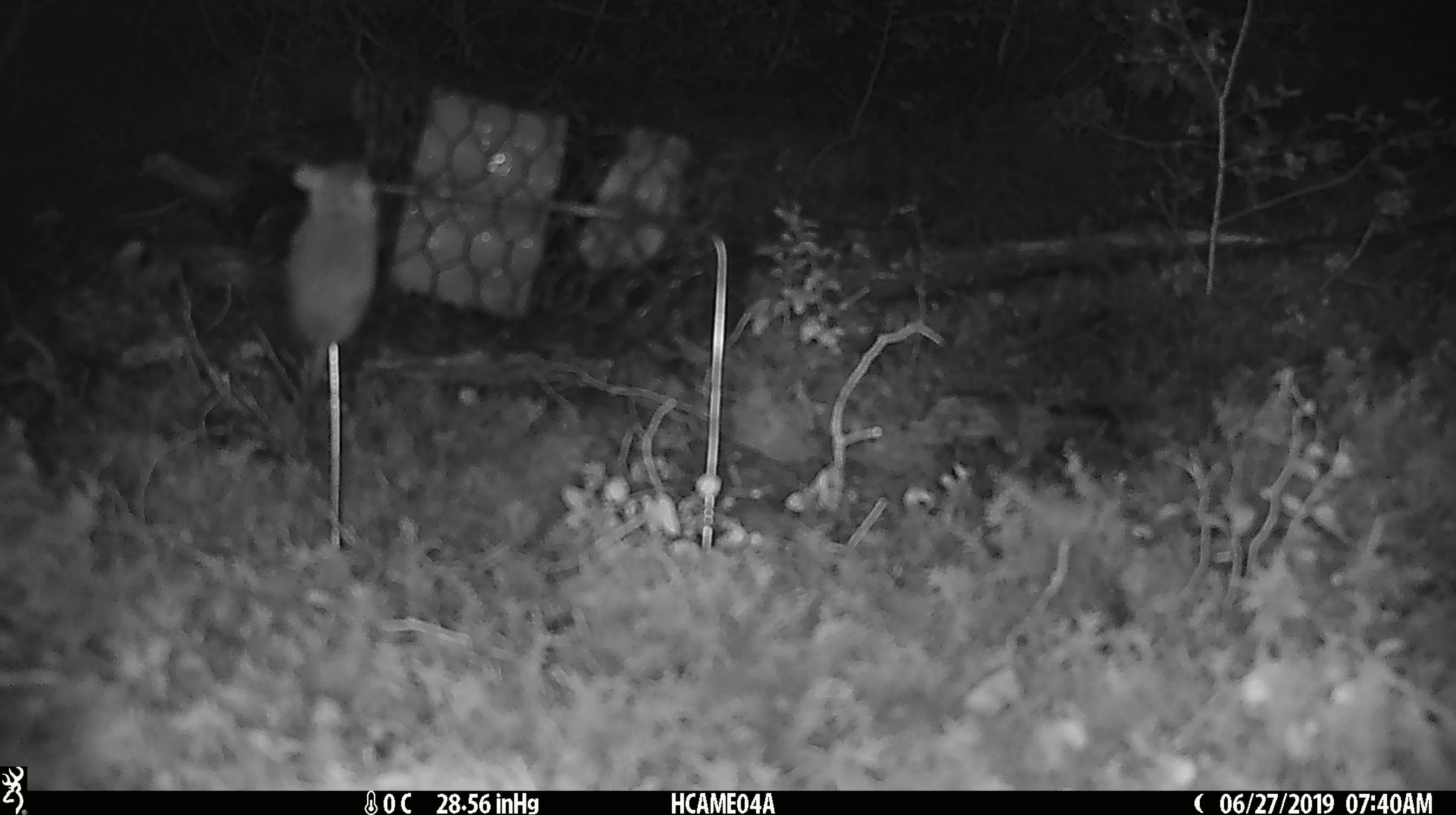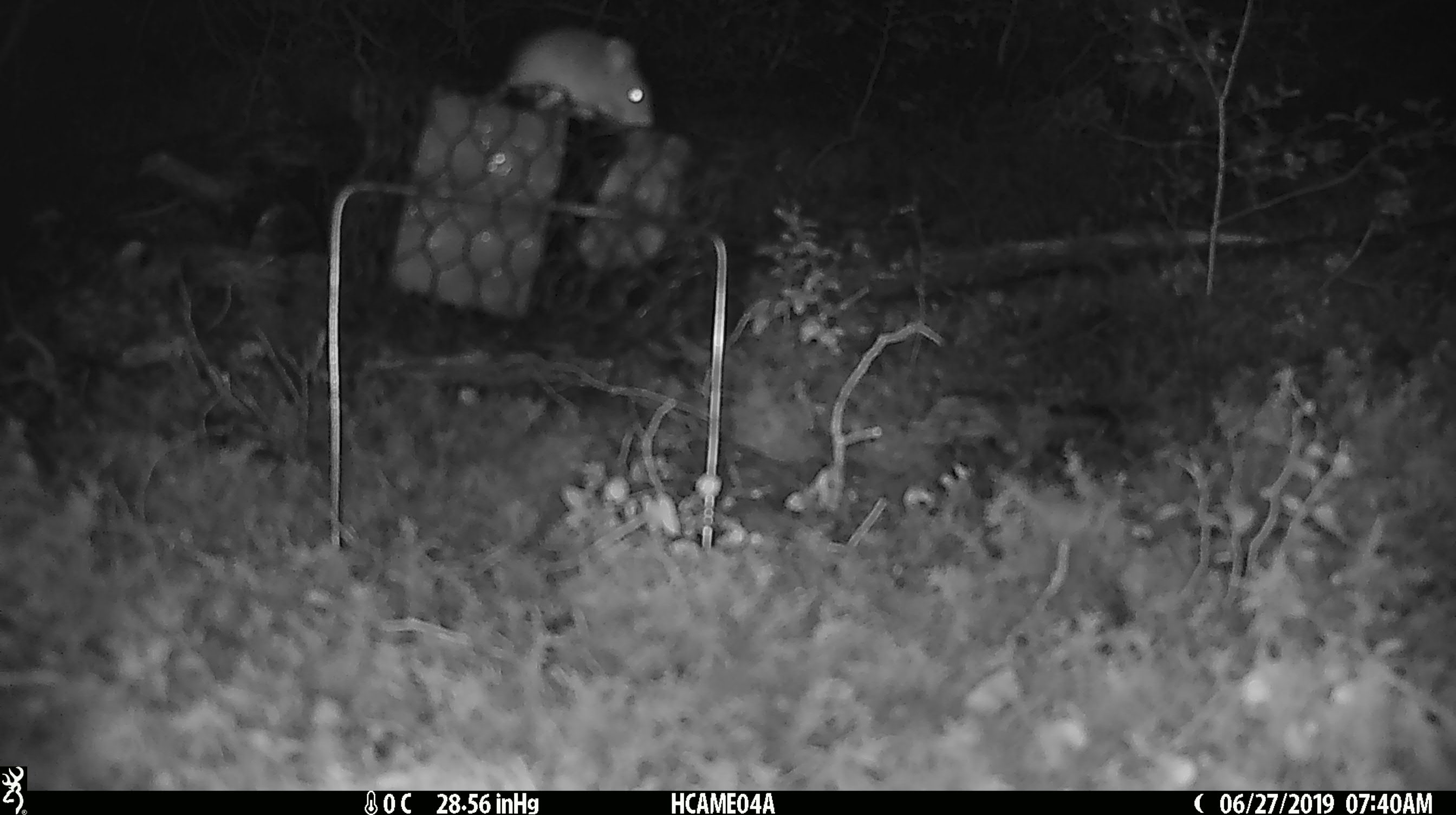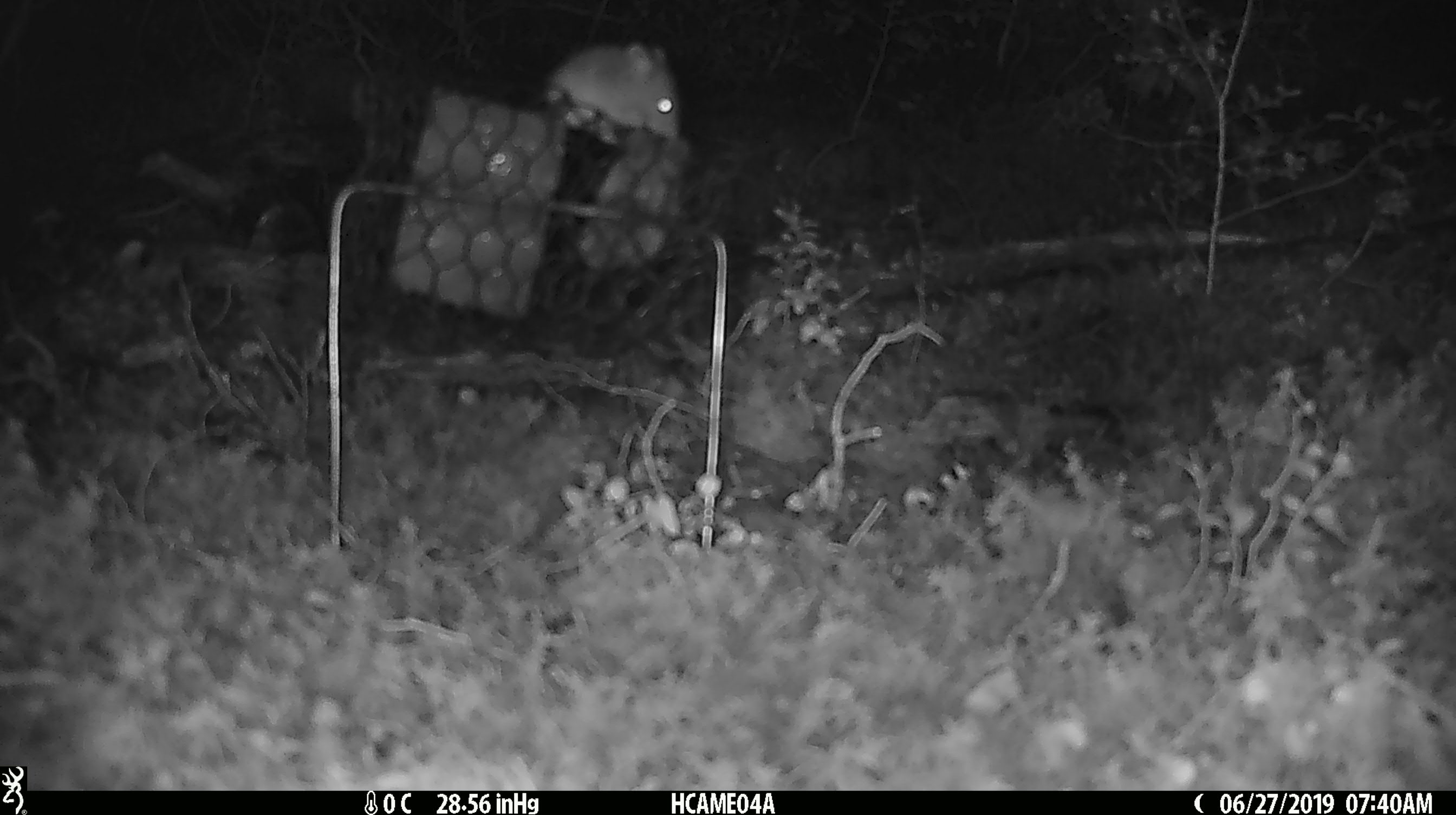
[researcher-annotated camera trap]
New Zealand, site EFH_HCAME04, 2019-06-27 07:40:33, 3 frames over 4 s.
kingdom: Animalia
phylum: Chordata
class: Mammalia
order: Rodentia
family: Muridae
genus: Mus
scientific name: Mus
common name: mouse